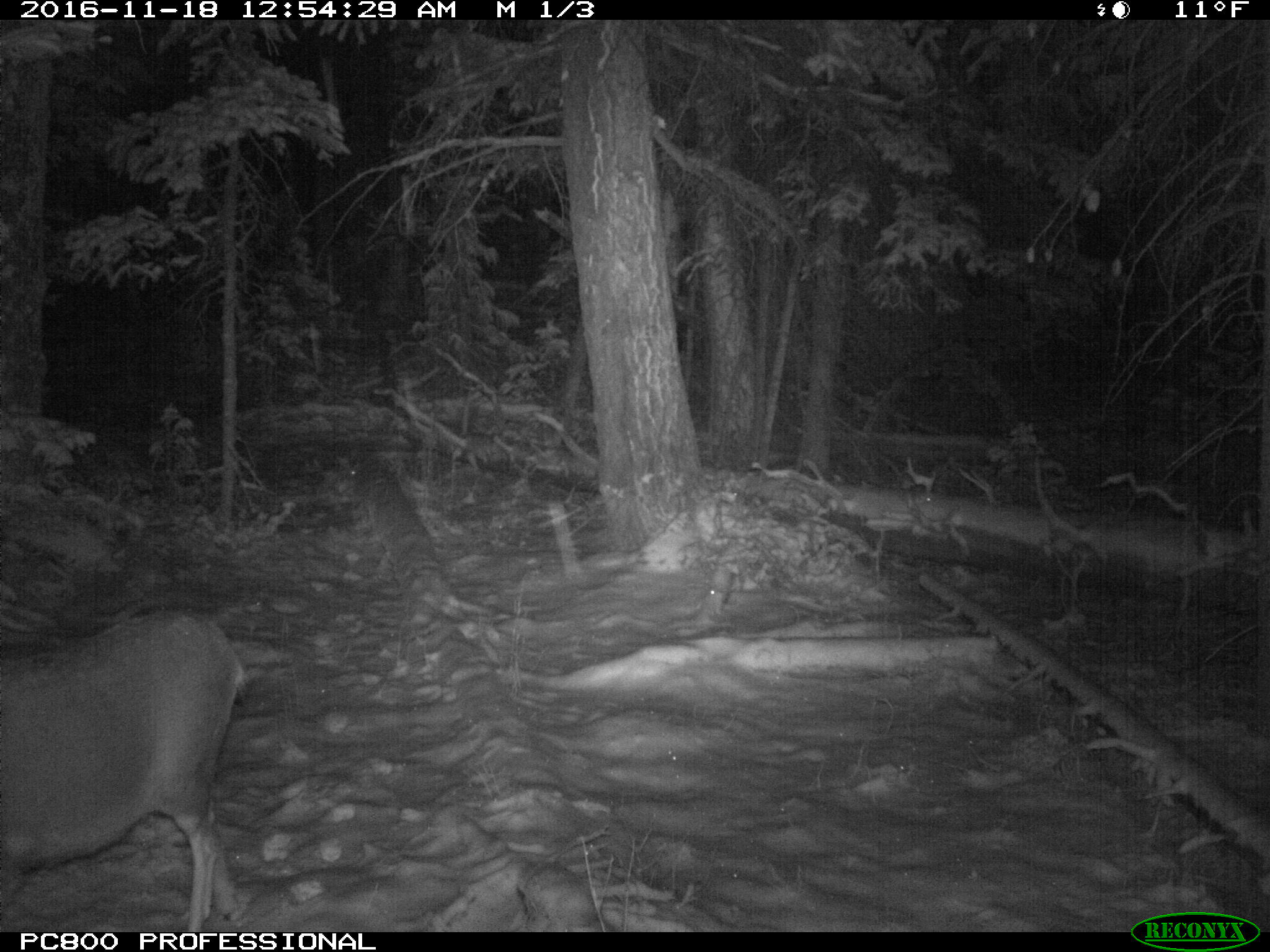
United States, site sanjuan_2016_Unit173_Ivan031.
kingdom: Animalia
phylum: Chordata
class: Mammalia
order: Artiodactyla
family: Cervidae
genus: Odocoileus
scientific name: Odocoileus hemionus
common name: mule deer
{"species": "Odocoileus hemionus (mule deer)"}